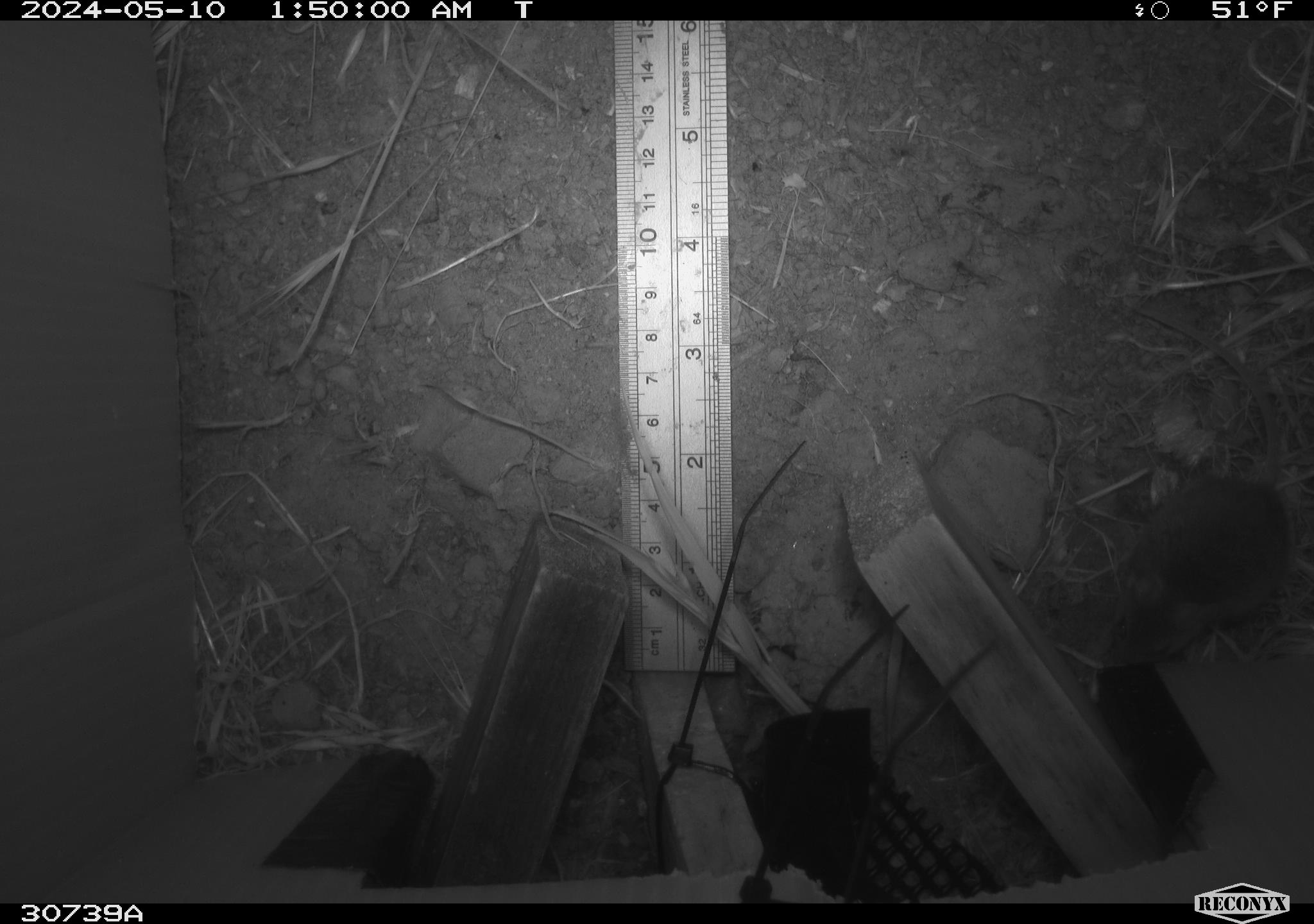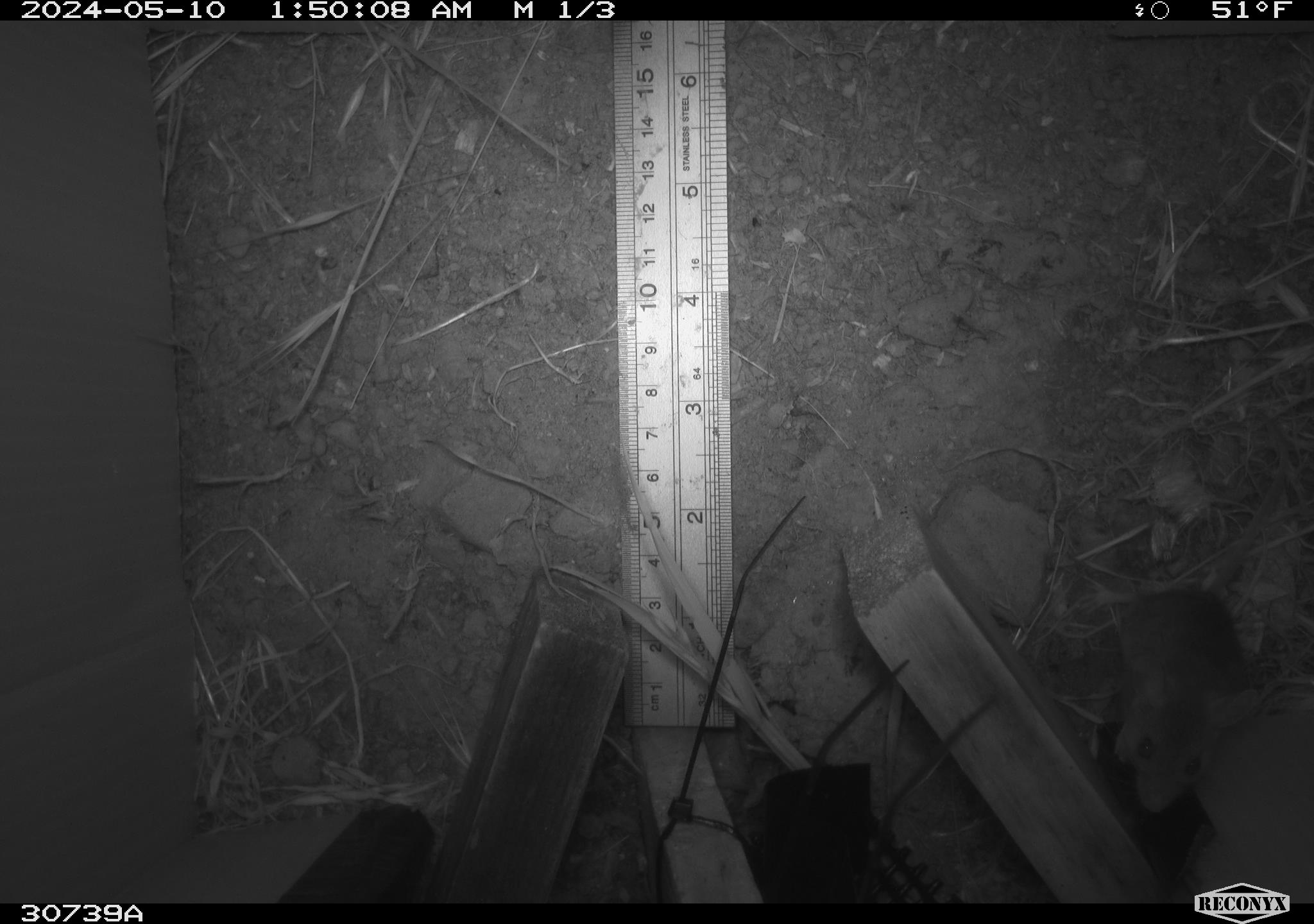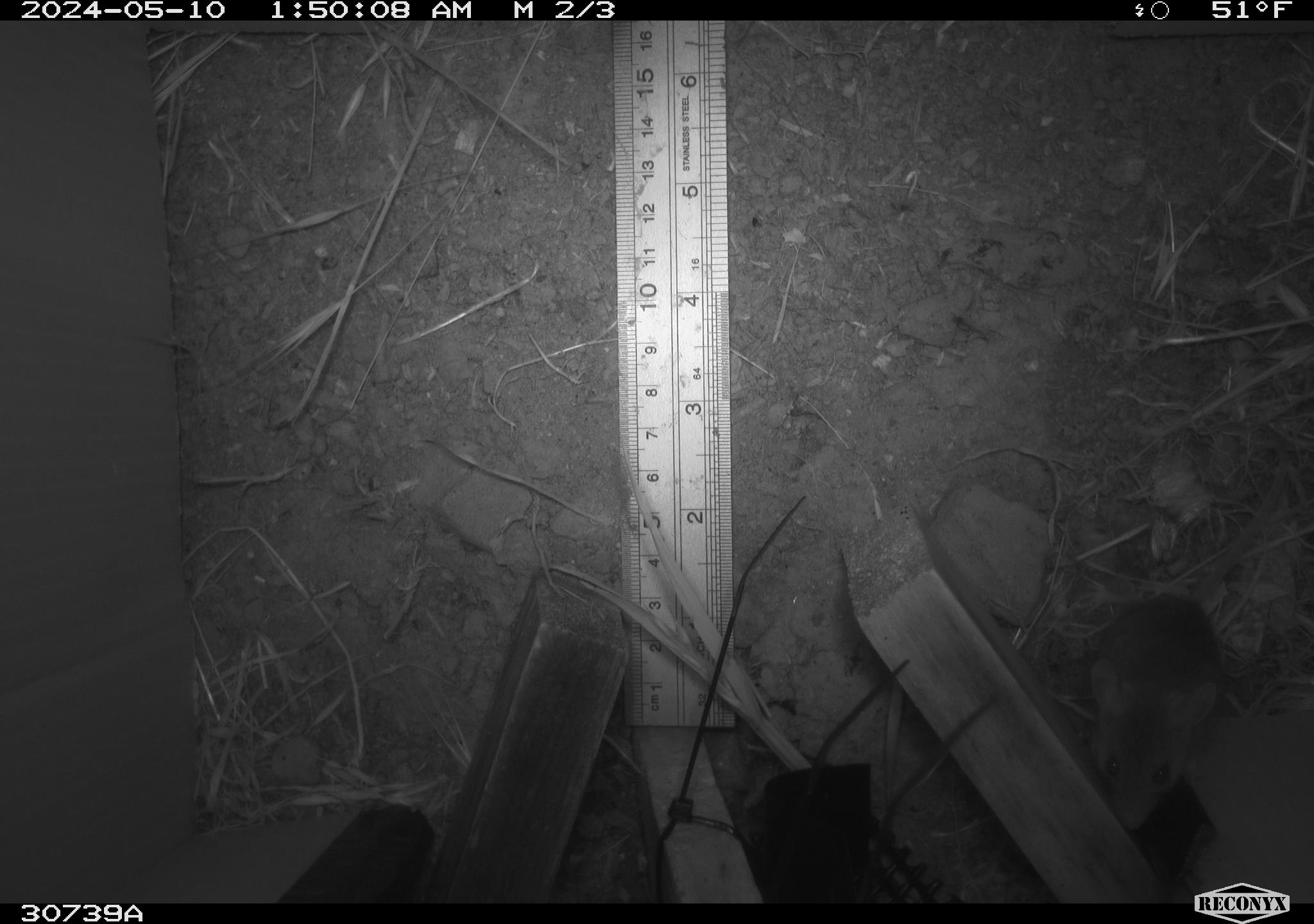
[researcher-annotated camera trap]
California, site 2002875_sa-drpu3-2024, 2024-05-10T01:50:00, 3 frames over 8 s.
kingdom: Animalia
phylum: Chordata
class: Mammalia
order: Rodentia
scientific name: Rodentia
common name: rodent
Rodent (Rodentia).